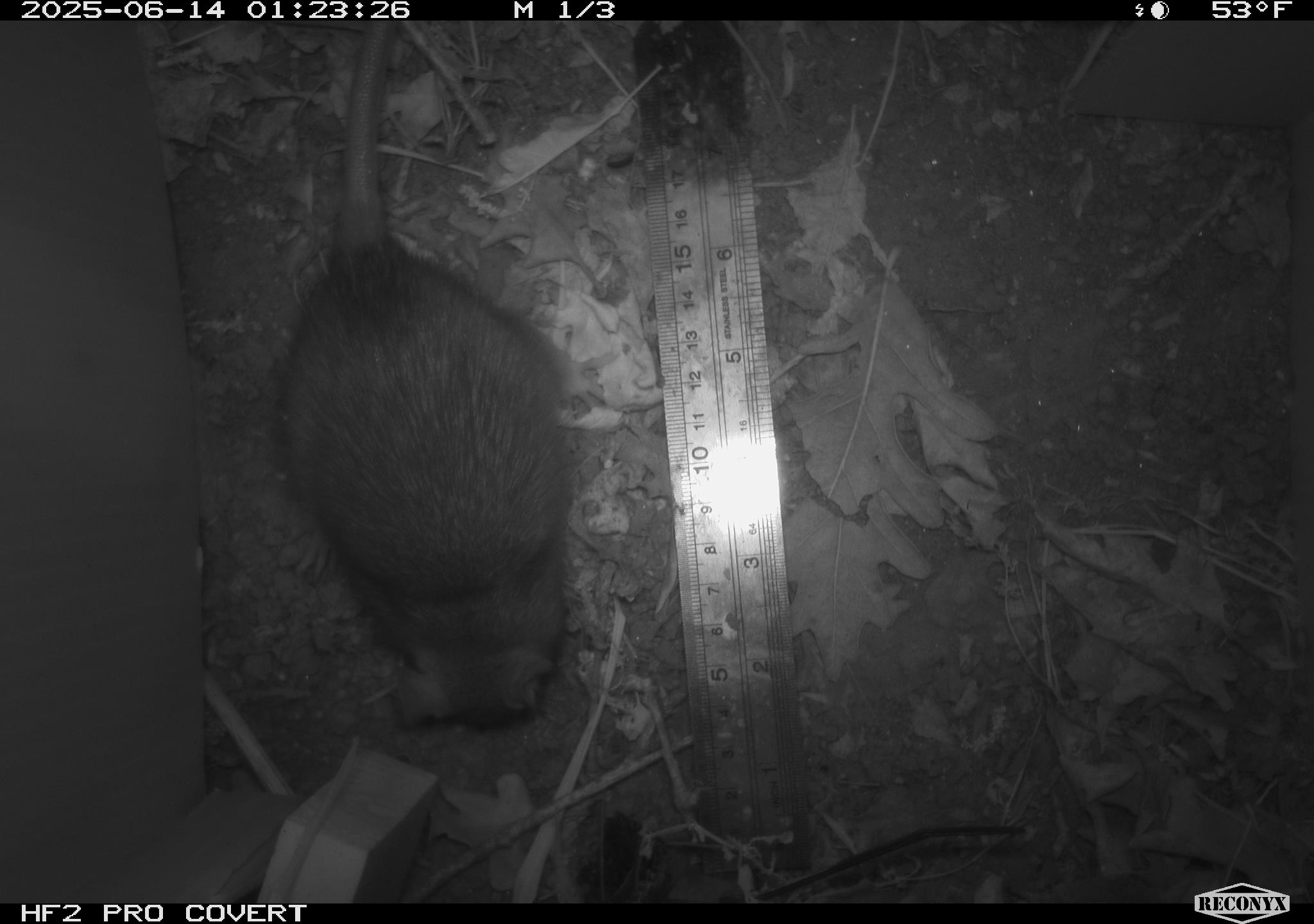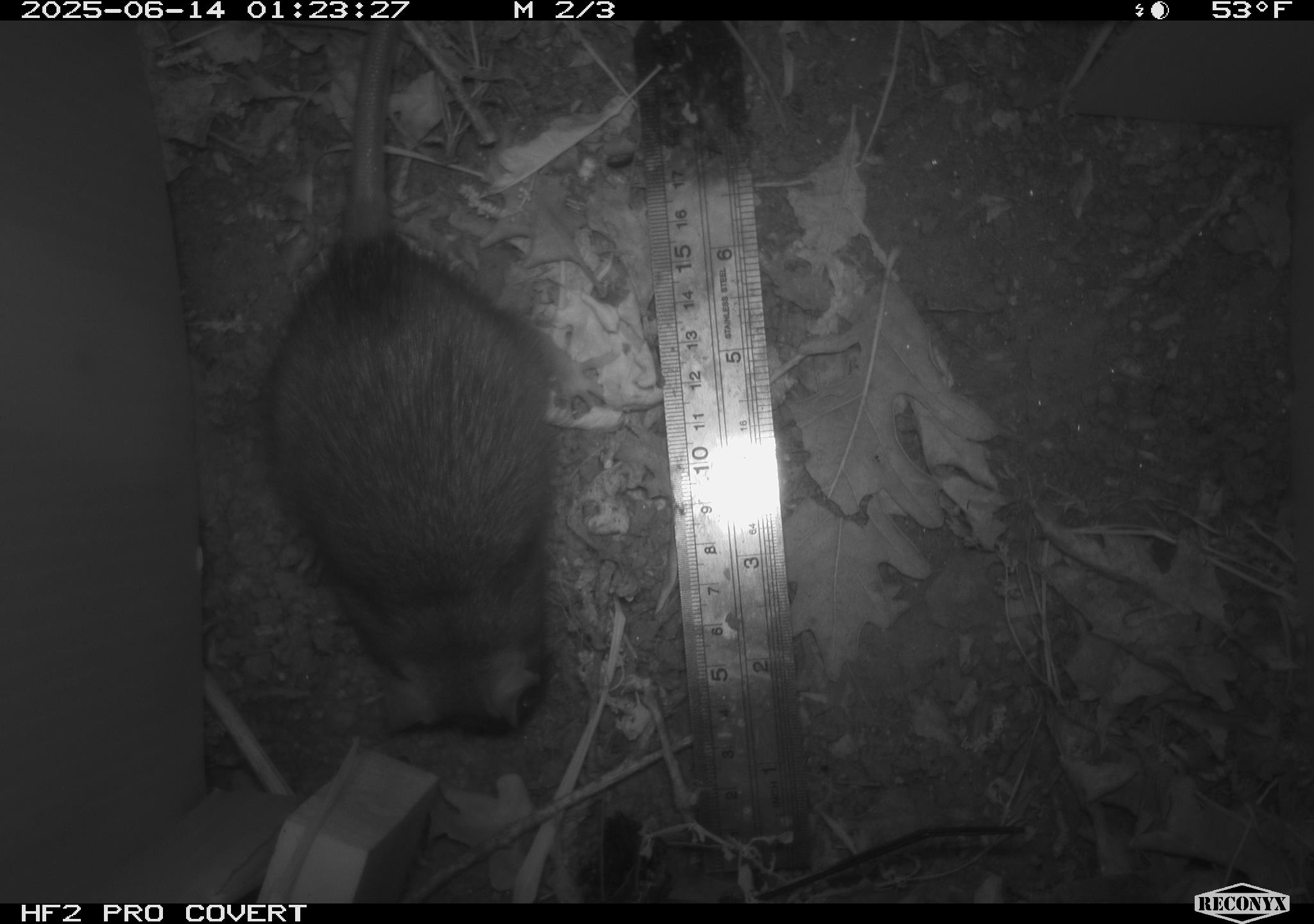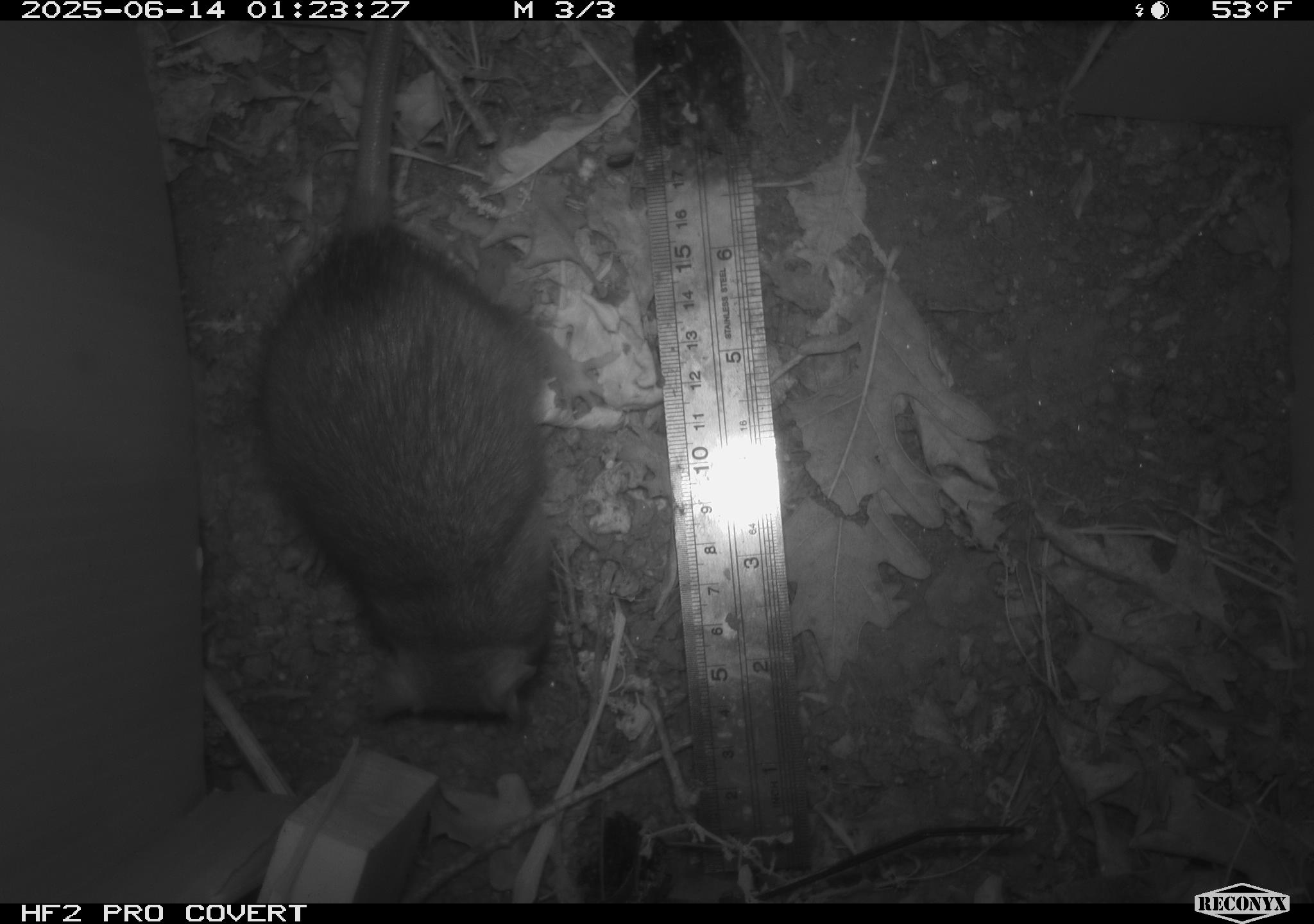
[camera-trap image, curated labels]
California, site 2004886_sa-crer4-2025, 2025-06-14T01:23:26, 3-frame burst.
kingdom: Animalia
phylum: Chordata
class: Mammalia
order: Rodentia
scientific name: Rodentia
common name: rodent